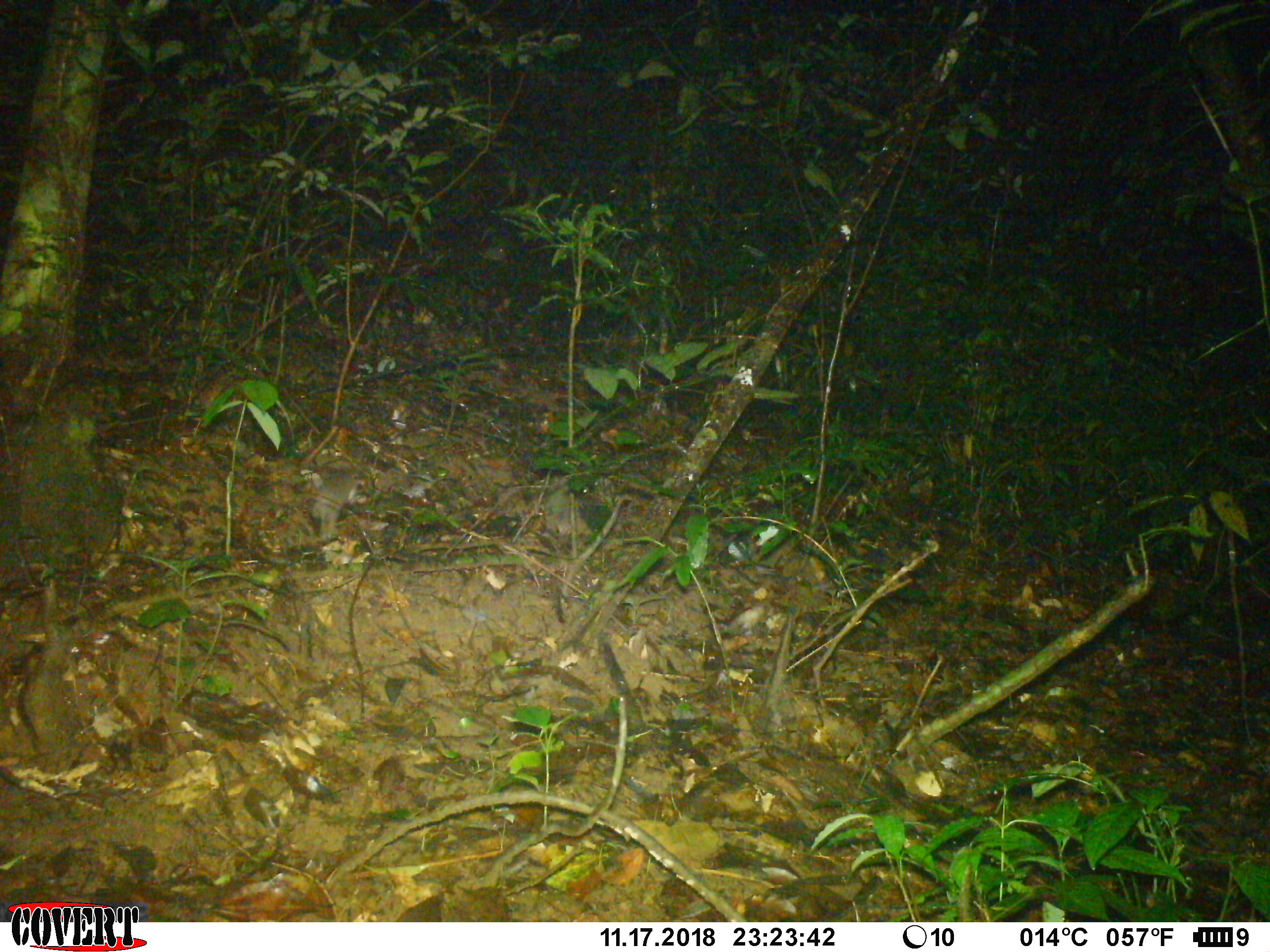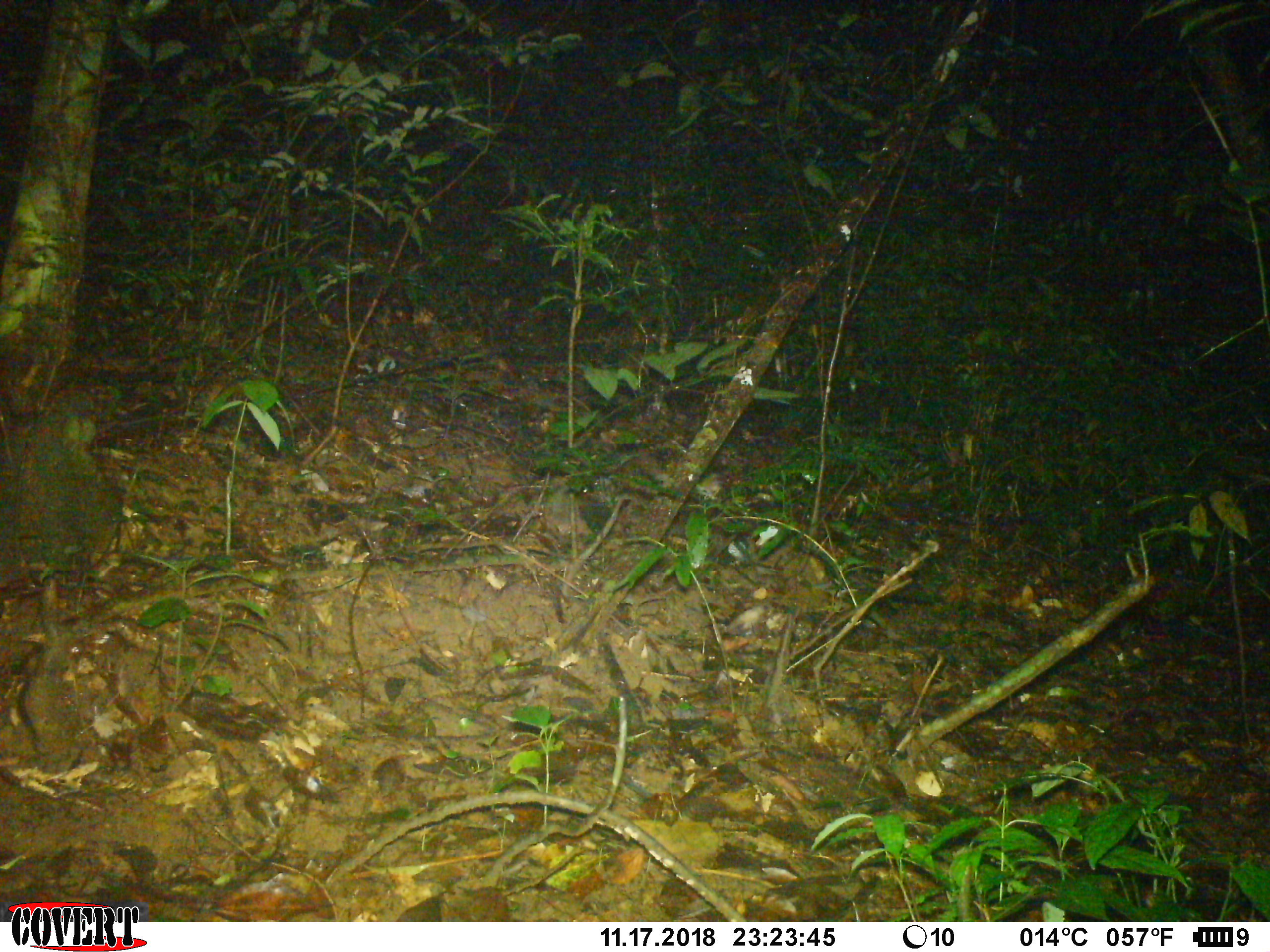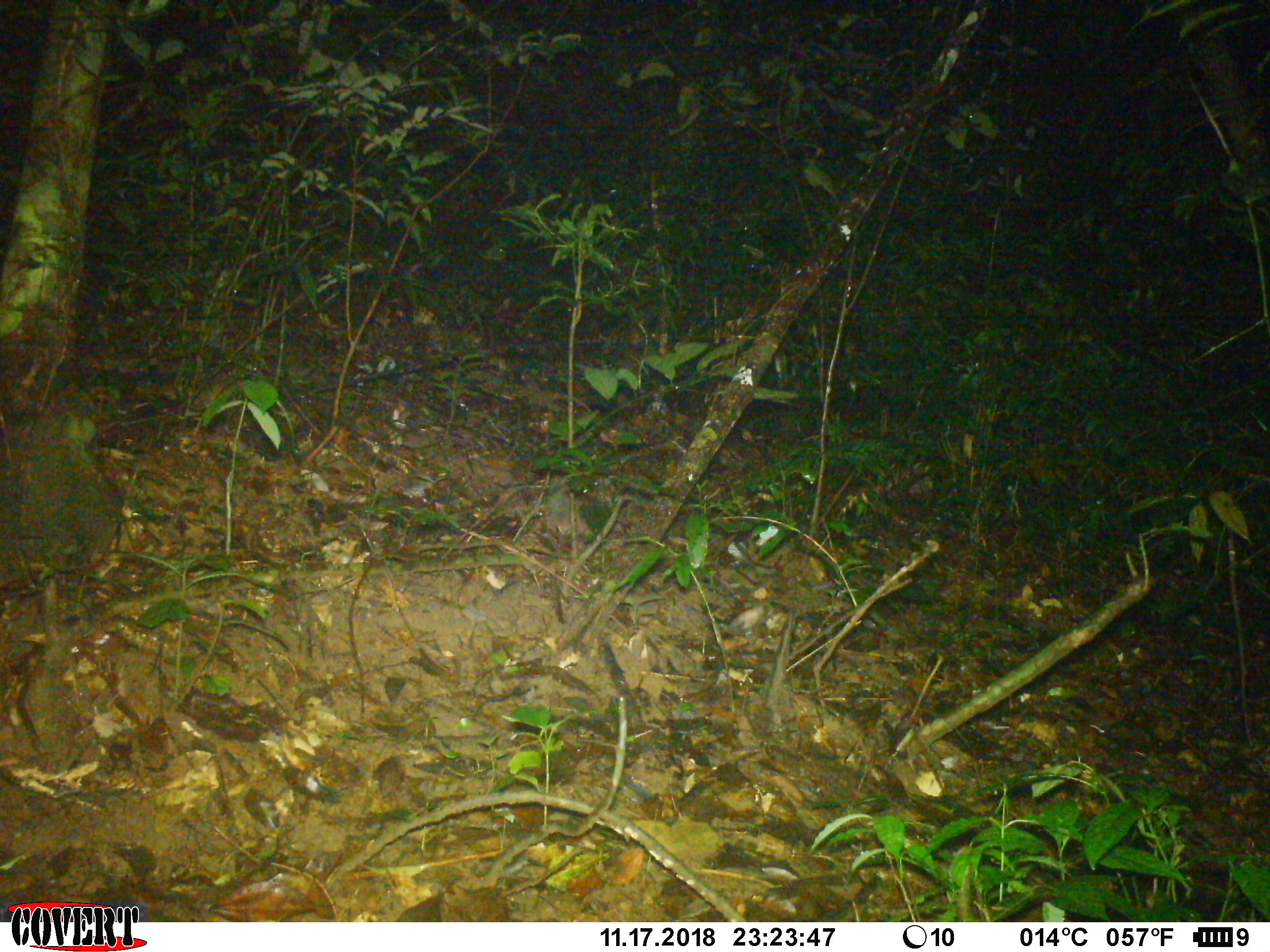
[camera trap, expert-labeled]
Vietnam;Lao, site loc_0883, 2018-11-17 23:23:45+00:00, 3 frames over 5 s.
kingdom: Animalia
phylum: Chordata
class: Mammalia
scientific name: Mammalia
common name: mammal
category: unidentified small mammal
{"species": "unidentified small mammal (mammal) (Mammalia)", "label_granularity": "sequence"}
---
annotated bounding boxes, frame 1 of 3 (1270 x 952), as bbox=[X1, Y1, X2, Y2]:
unidentified small mammal: bbox=[310, 470, 356, 538]